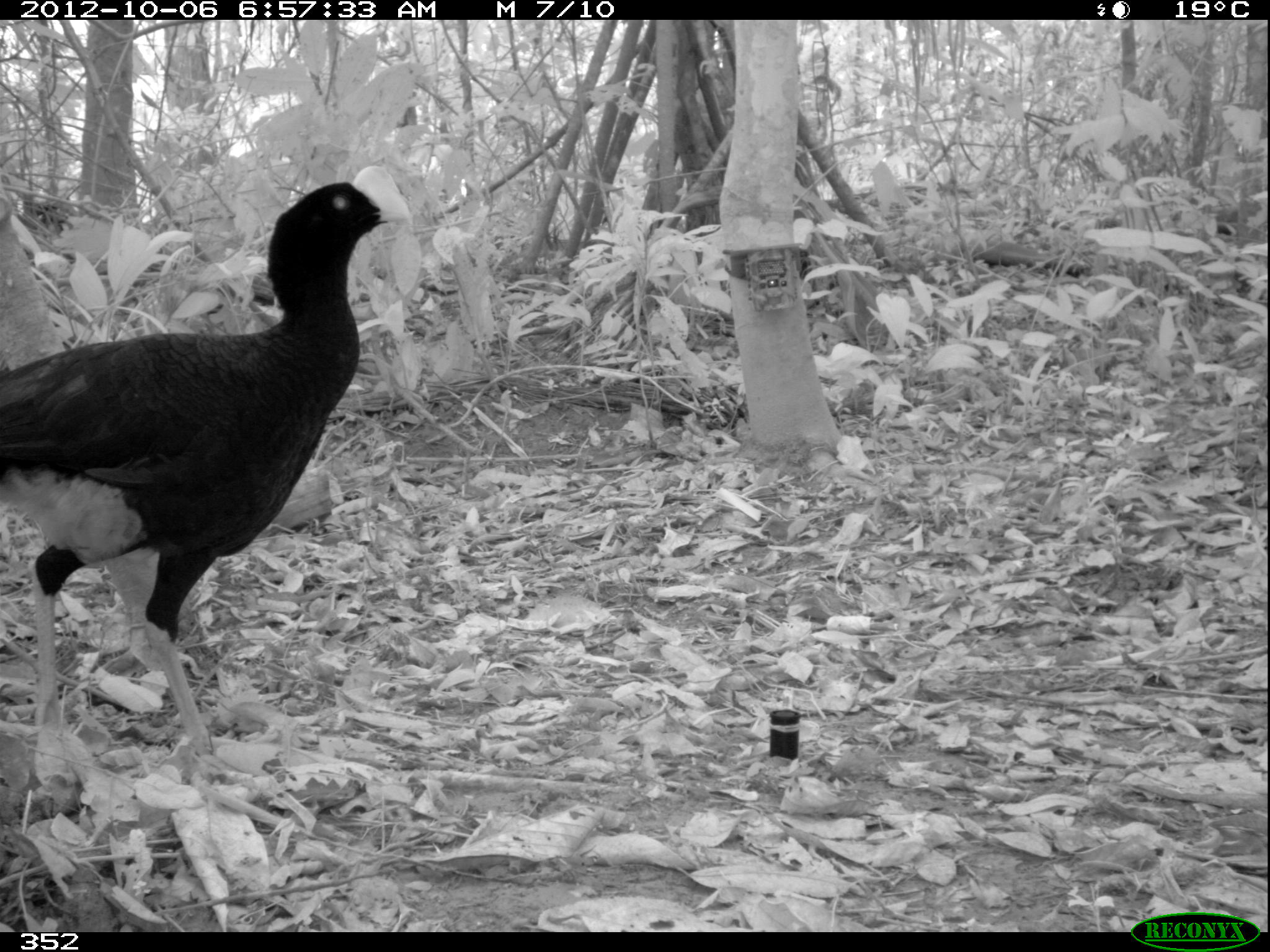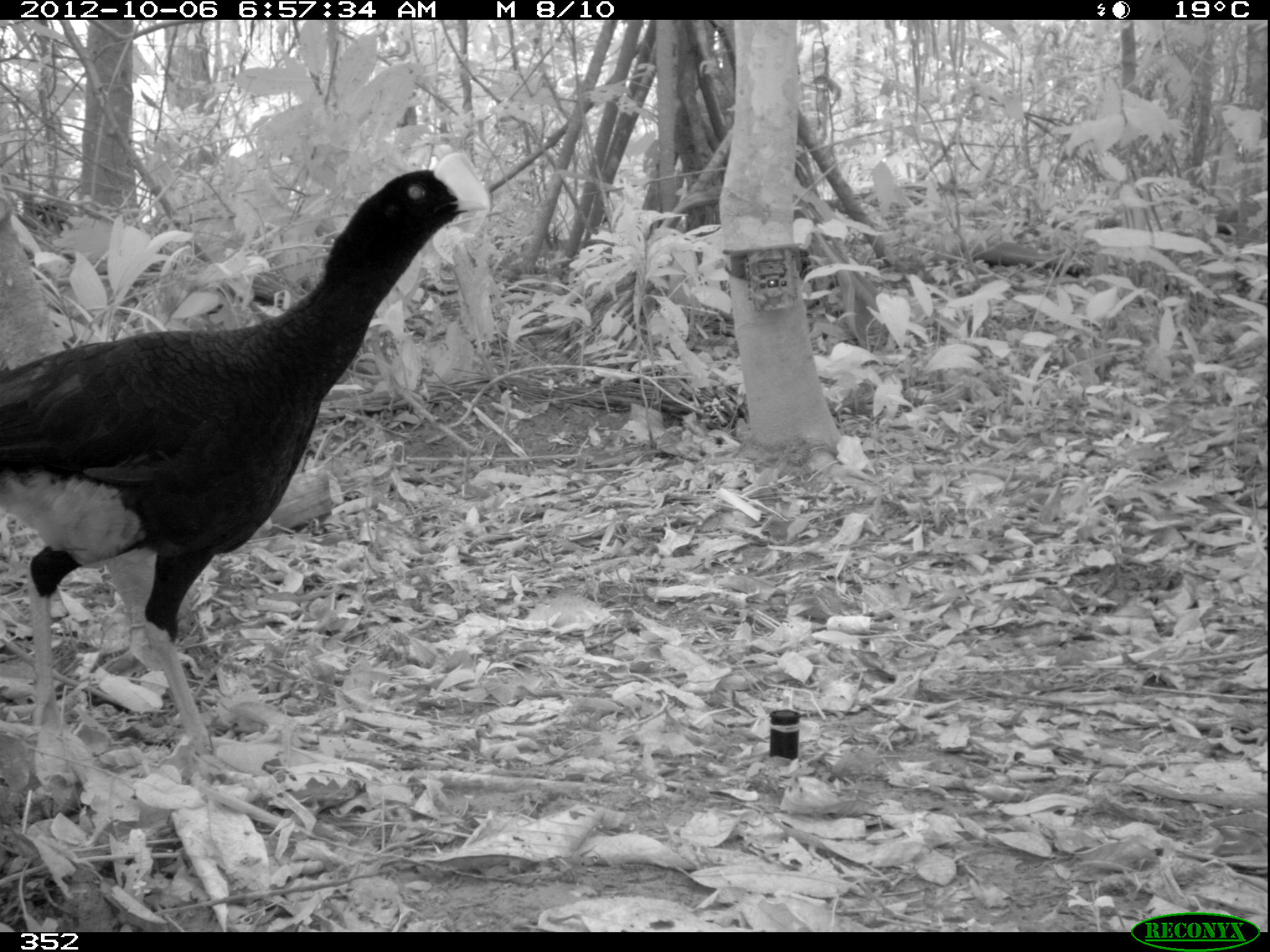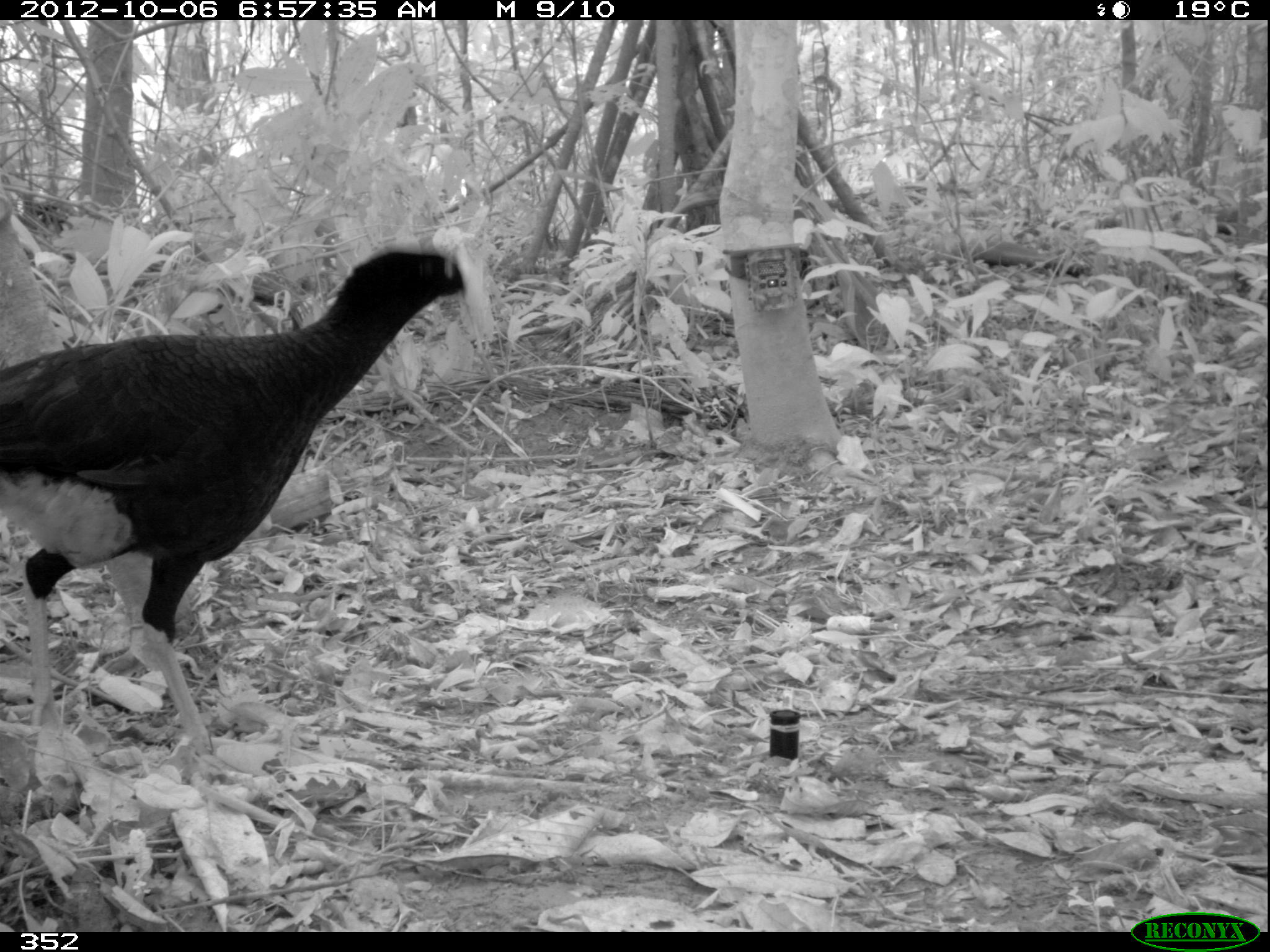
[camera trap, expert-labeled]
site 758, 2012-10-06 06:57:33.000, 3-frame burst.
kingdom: Animalia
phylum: Chordata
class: Aves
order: Galliformes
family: Cracidae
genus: Mitu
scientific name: Mitu tuberosum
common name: razor-billed curassow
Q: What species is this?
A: Mitu tuberosum (razor-billed curassow).